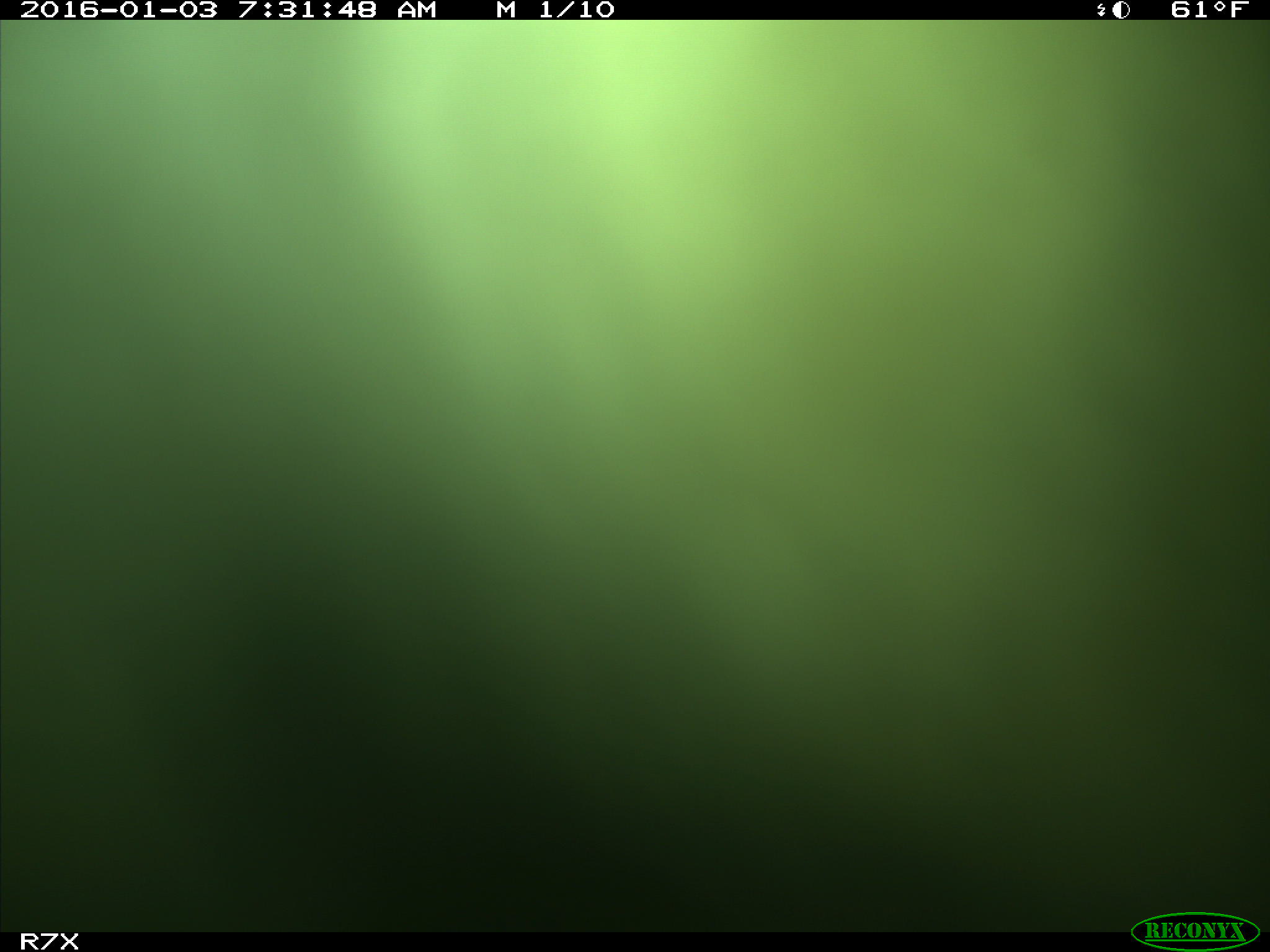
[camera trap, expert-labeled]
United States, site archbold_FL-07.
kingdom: Animalia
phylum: Chordata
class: Mammalia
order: Artiodactyla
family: Bovidae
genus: Bos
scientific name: Bos taurus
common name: domestic cow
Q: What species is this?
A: Bos taurus (domestic cow).